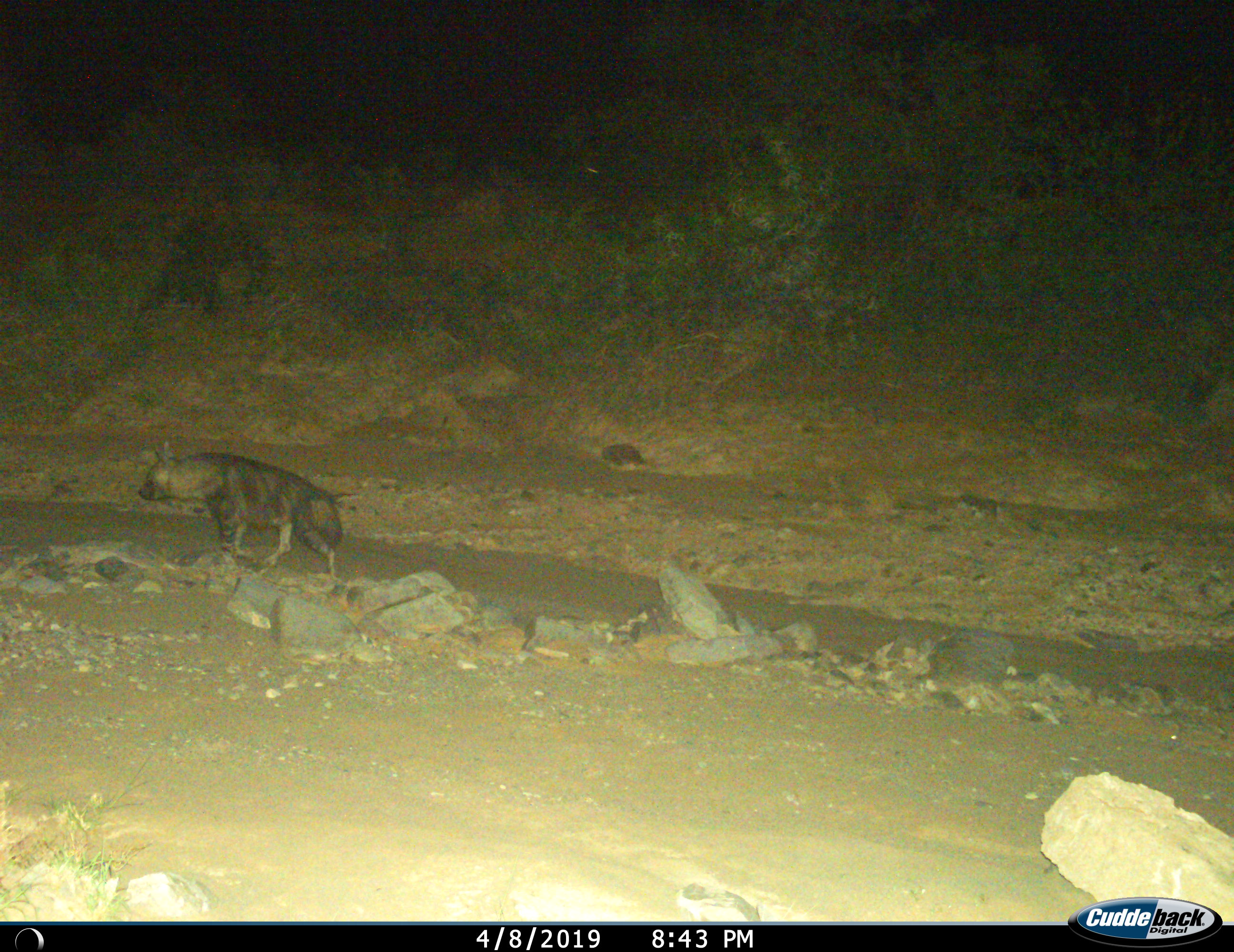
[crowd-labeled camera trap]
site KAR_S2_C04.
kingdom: Animalia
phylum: Chordata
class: Mammalia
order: Carnivora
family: Hyaenidae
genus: Parahyaena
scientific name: Parahyaena brunnea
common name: brown hyena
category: hyenabrown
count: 1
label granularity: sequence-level